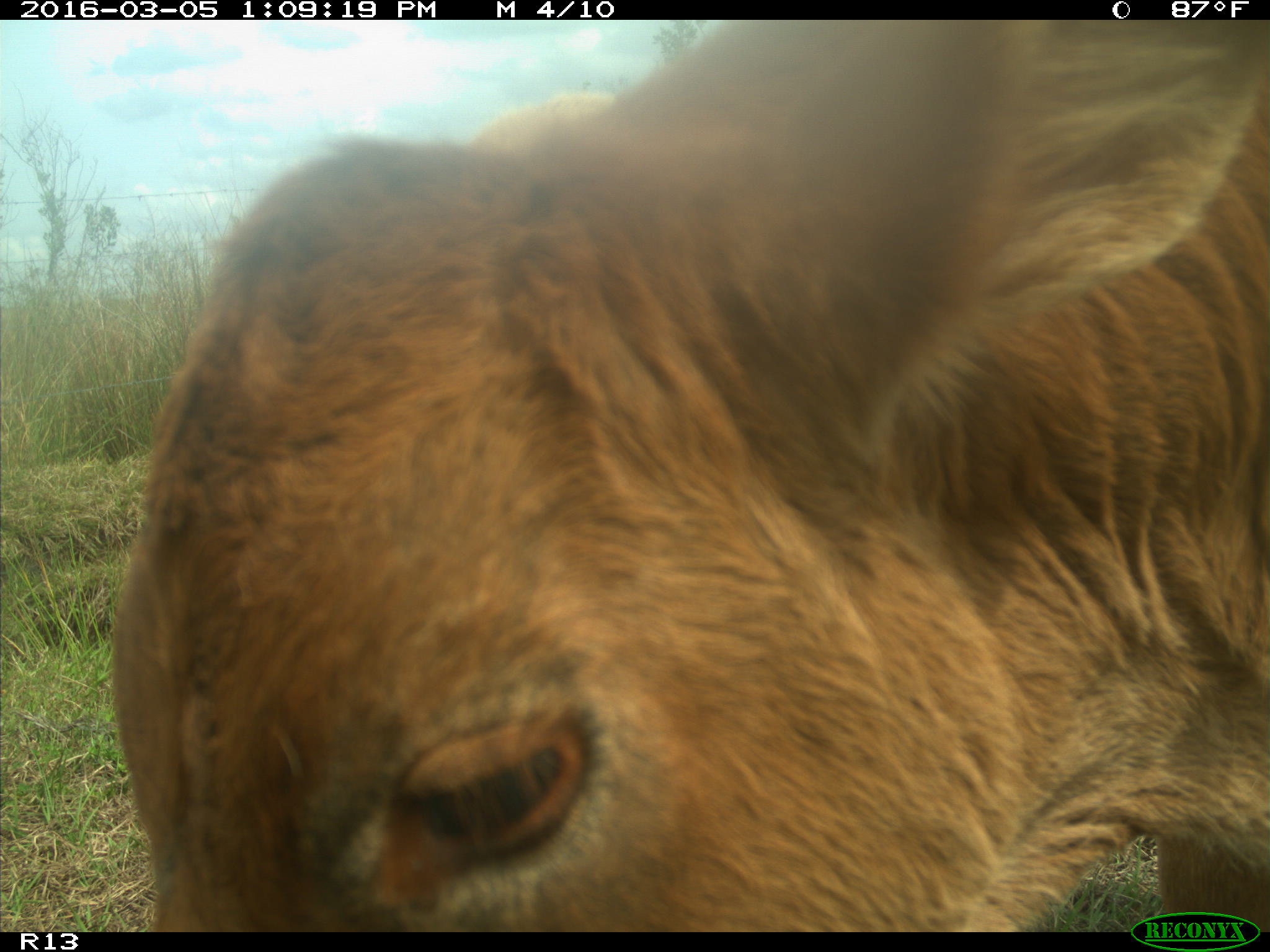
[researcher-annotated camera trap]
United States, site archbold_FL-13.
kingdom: Animalia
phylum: Chordata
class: Mammalia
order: Artiodactyla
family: Bovidae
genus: Bos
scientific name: Bos taurus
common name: domestic cow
Bos taurus (domestic cow).